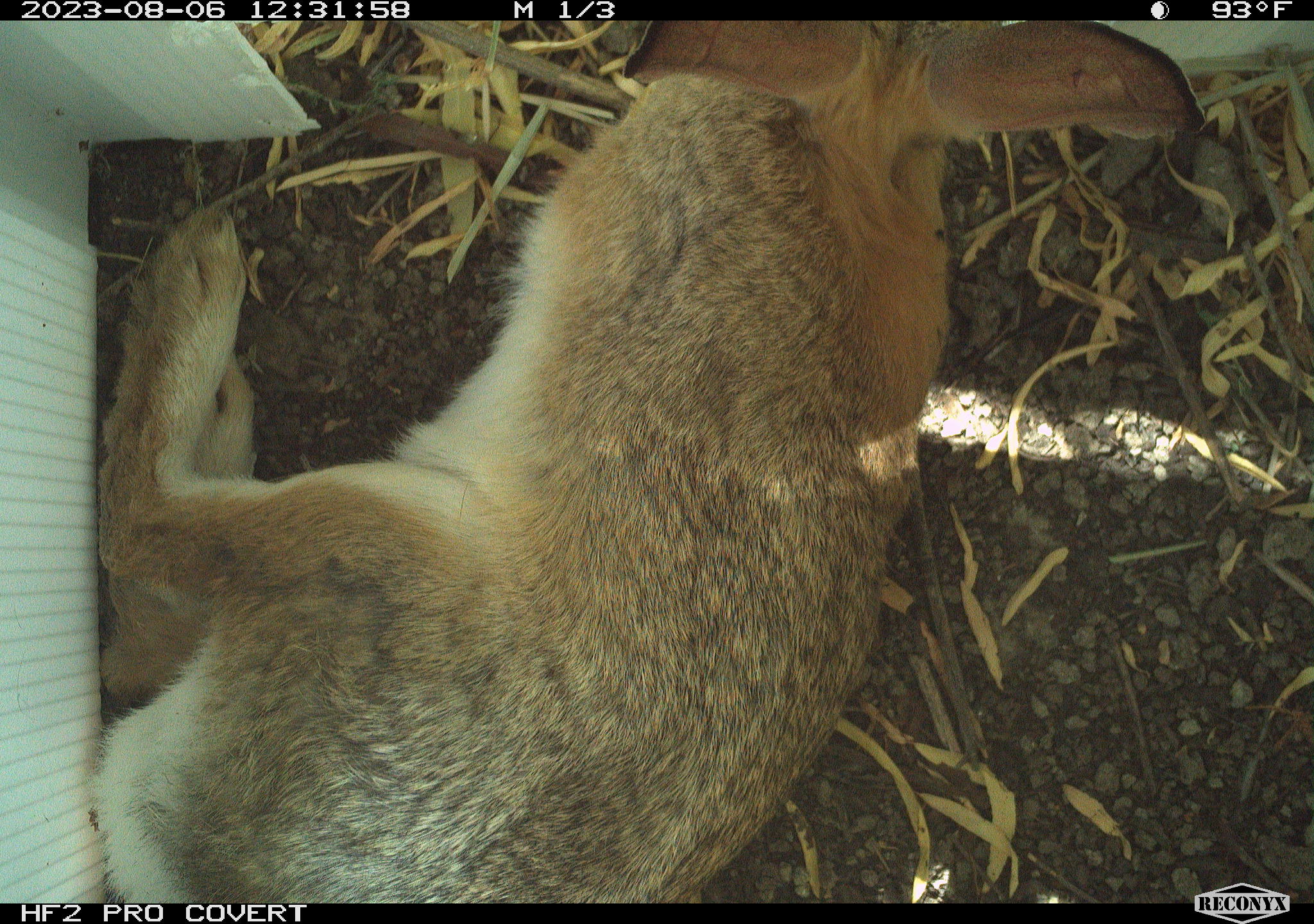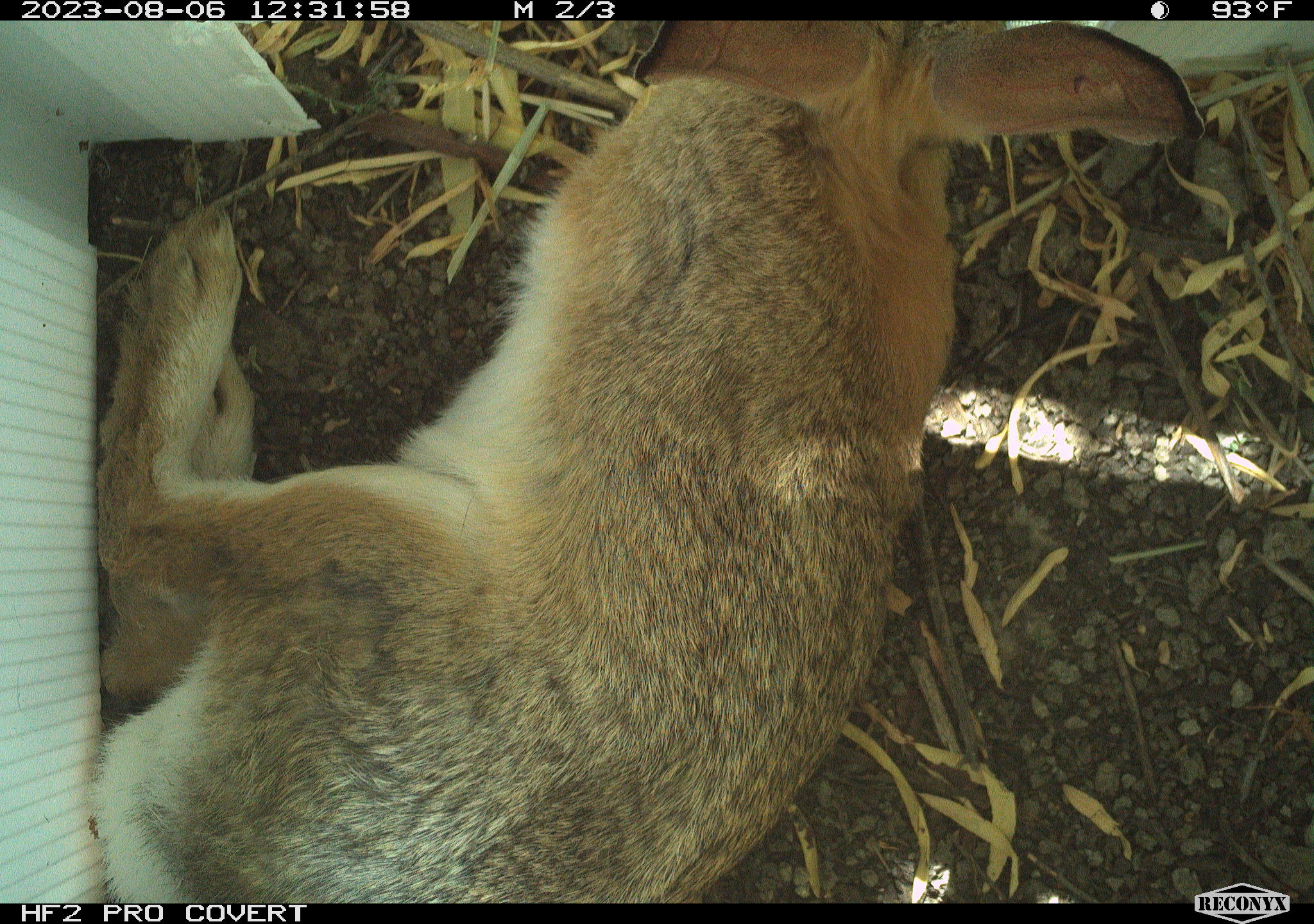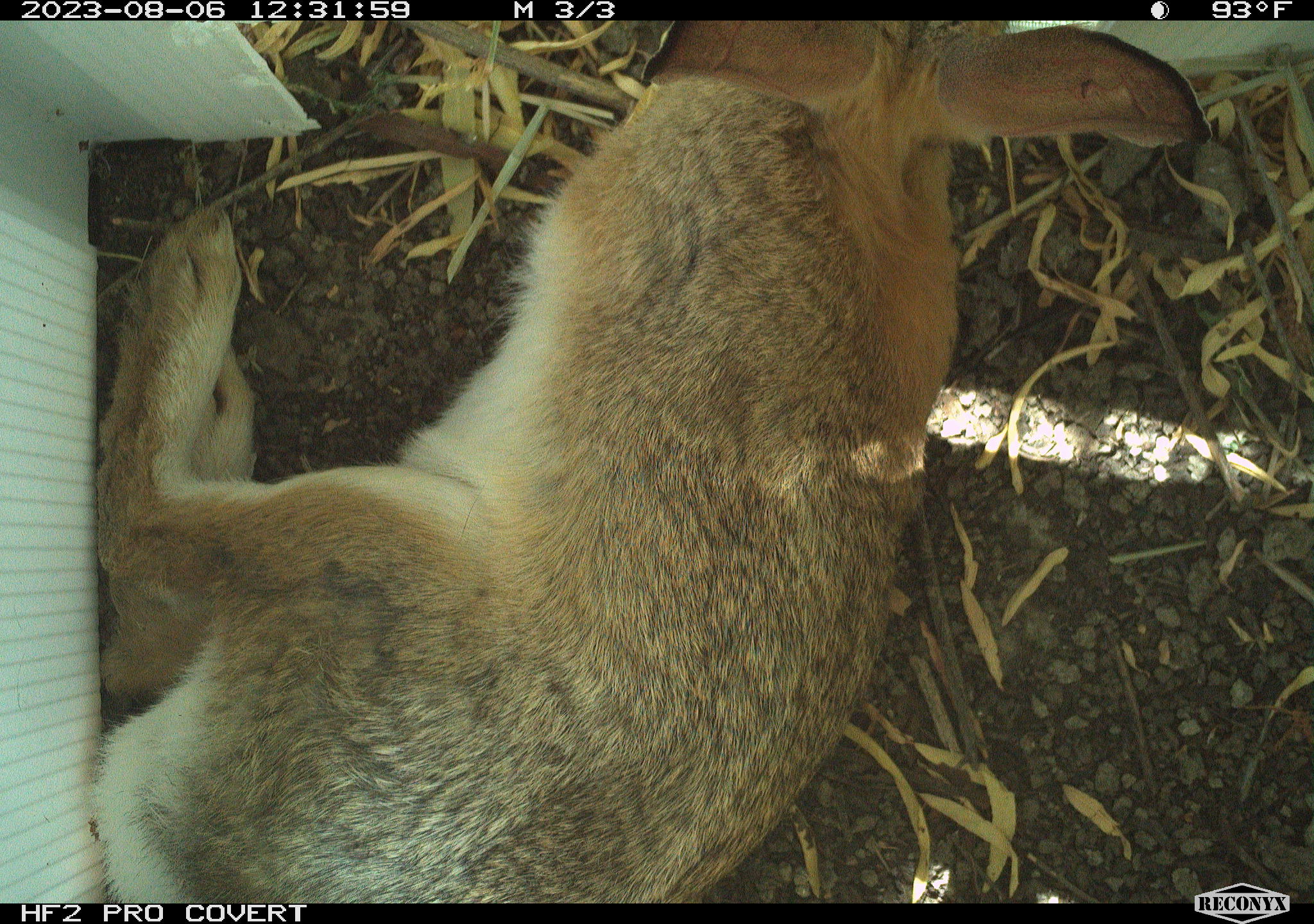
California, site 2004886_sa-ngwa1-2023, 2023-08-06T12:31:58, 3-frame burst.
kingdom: Animalia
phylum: Chordata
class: Mammalia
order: Lagomorpha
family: Leporidae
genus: Sylvilagus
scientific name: Sylvilagus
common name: cottontail rabbits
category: sylvilagus species